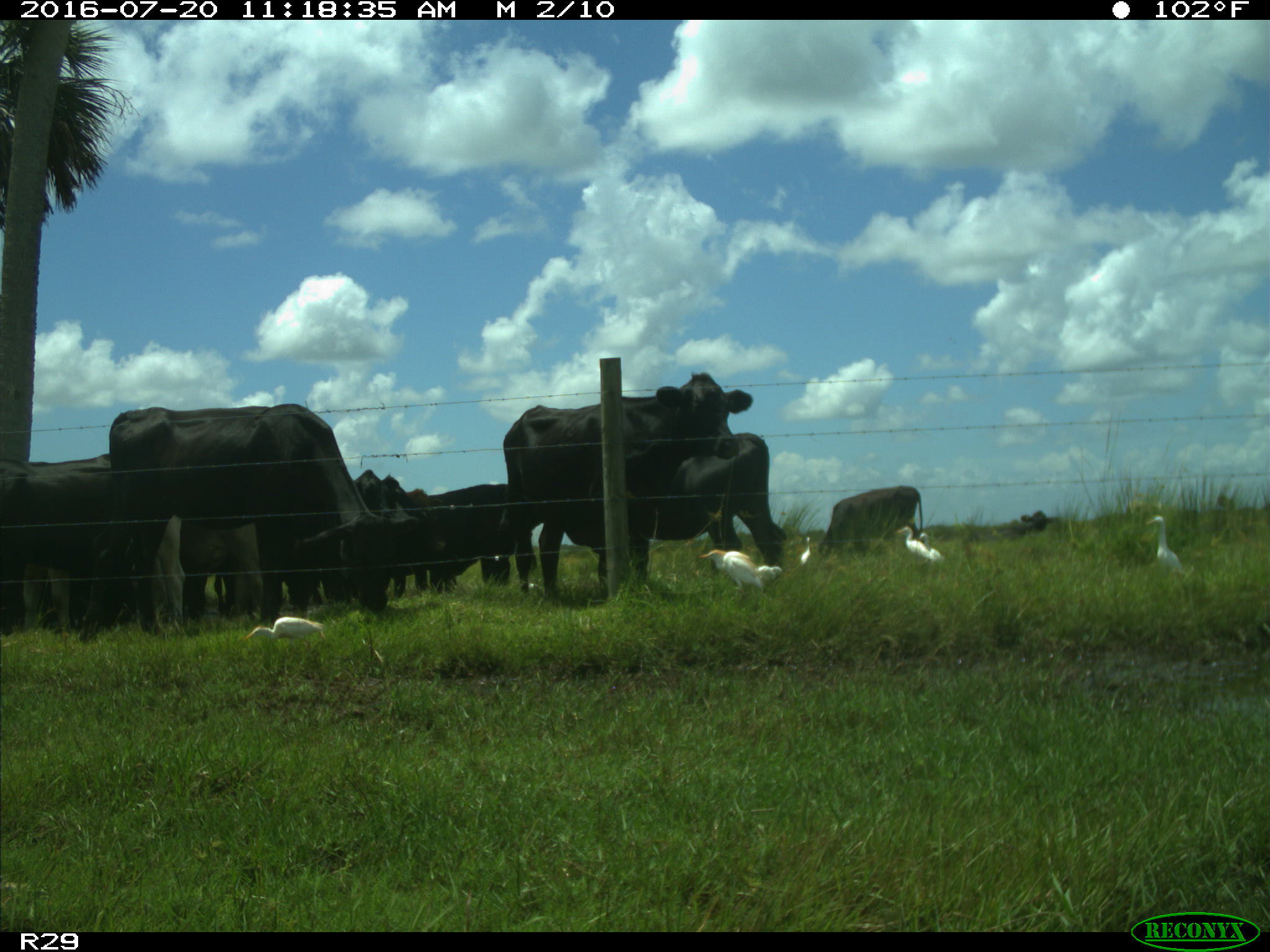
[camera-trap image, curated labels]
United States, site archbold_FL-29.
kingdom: Animalia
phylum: Chordata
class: Mammalia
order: Artiodactyla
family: Bovidae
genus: Bos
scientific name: Bos taurus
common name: domestic cow